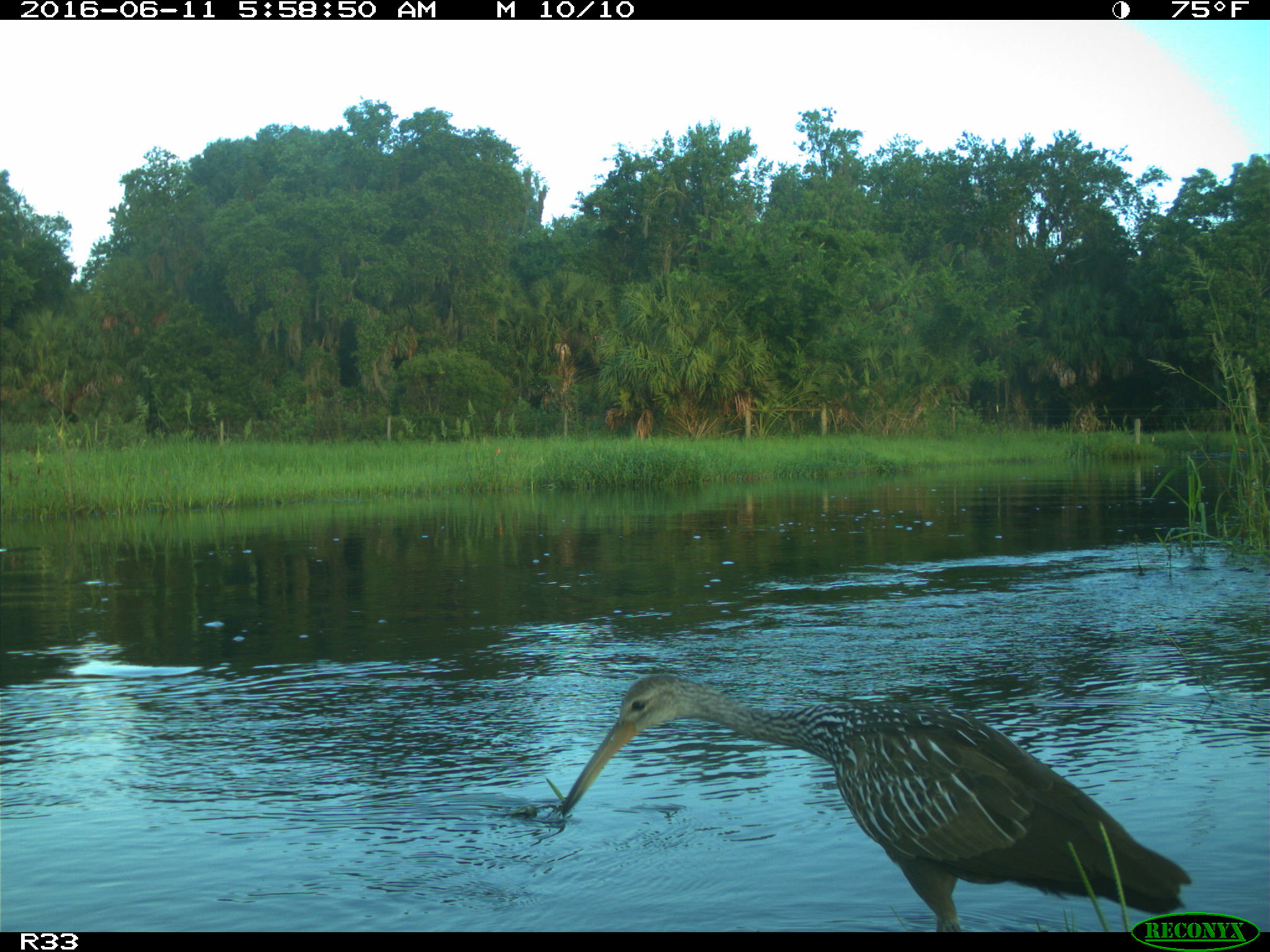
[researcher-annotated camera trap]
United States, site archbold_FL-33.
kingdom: Animalia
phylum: Chordata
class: Aves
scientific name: Aves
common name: birds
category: unidentified bird